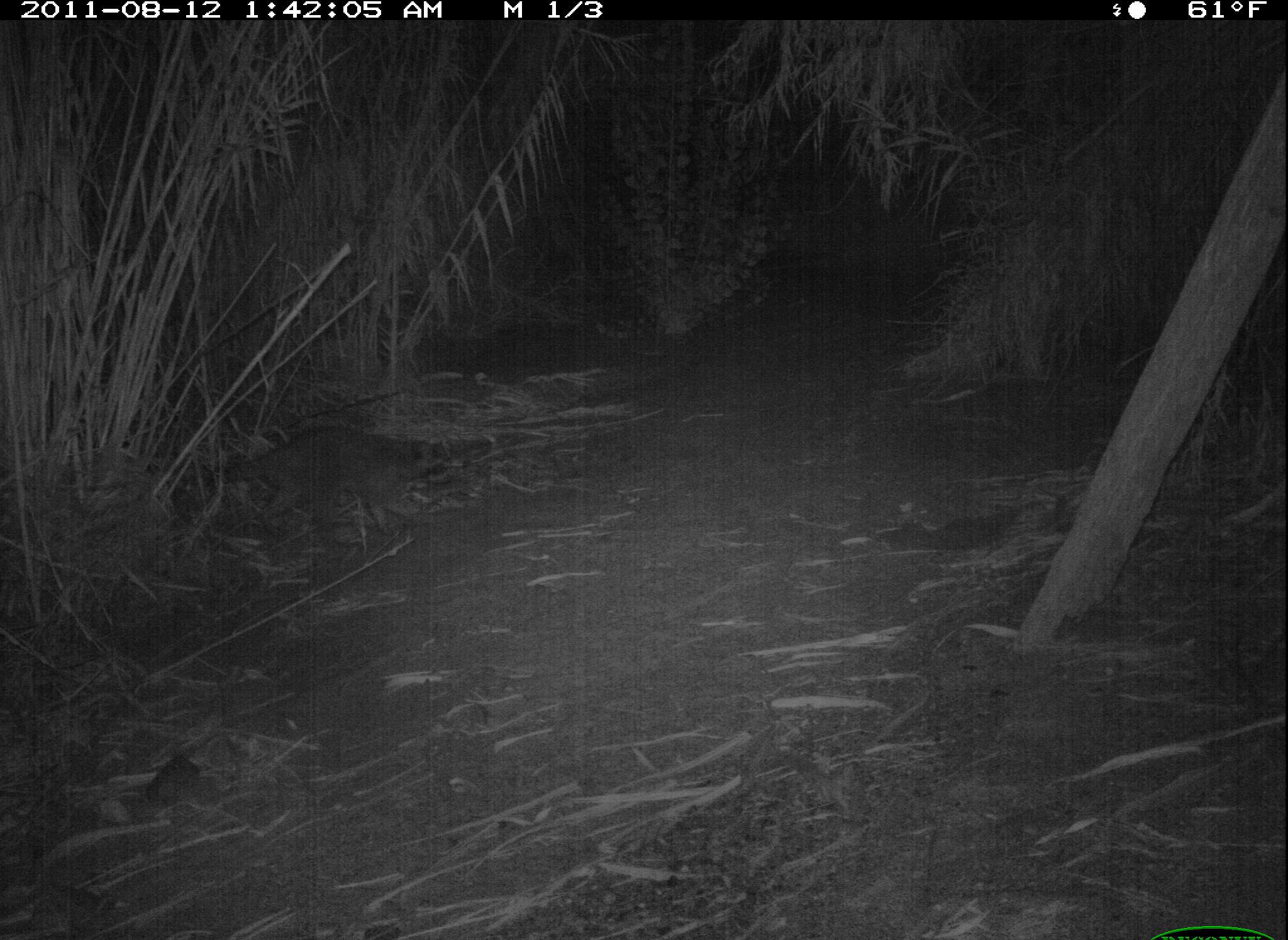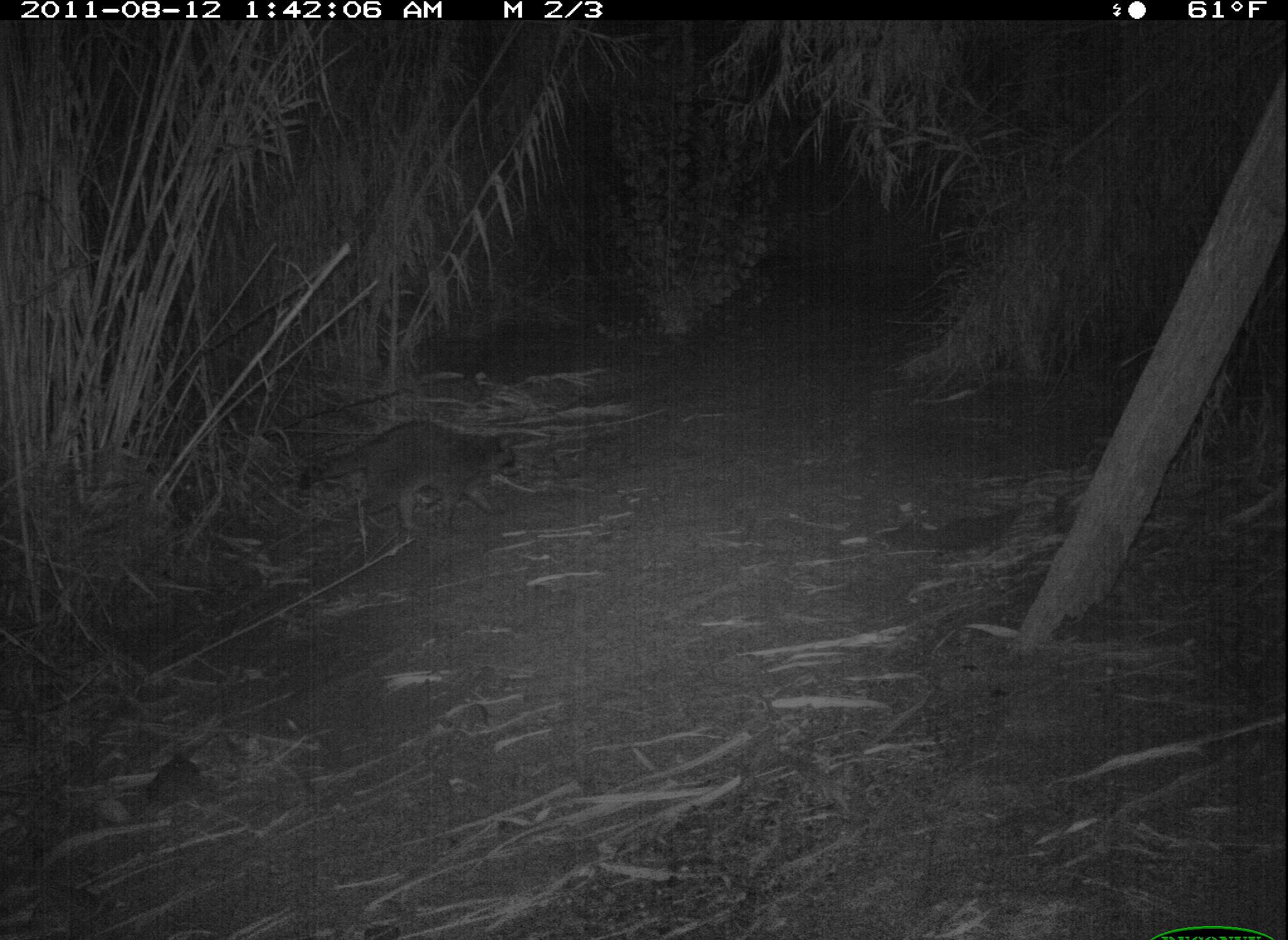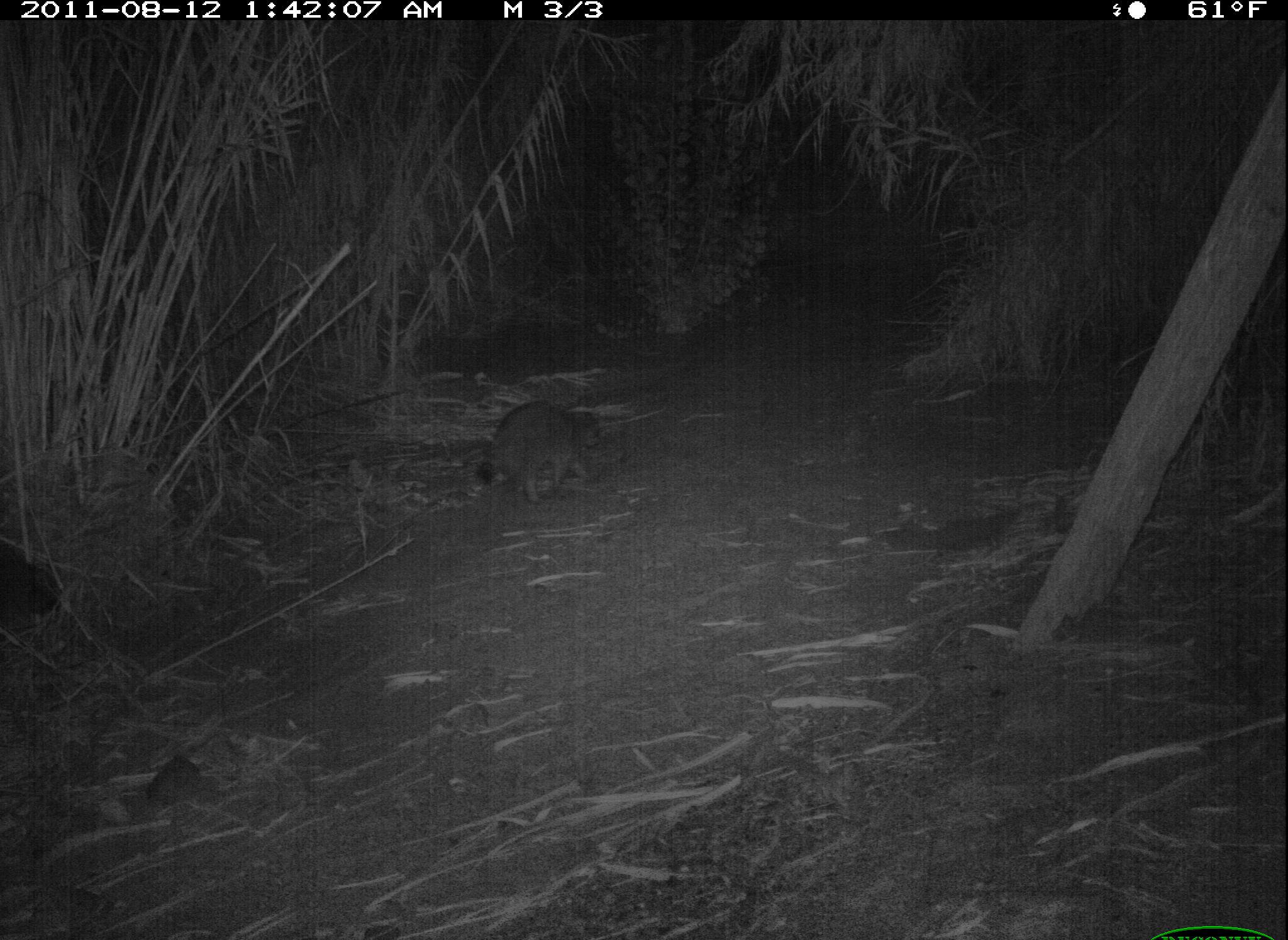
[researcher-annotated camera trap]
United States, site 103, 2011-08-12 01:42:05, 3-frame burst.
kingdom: Animalia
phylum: Chordata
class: Mammalia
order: Carnivora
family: Procyonidae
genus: Procyon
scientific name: Procyon lotor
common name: raccoon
Raccoon (Procyon lotor).